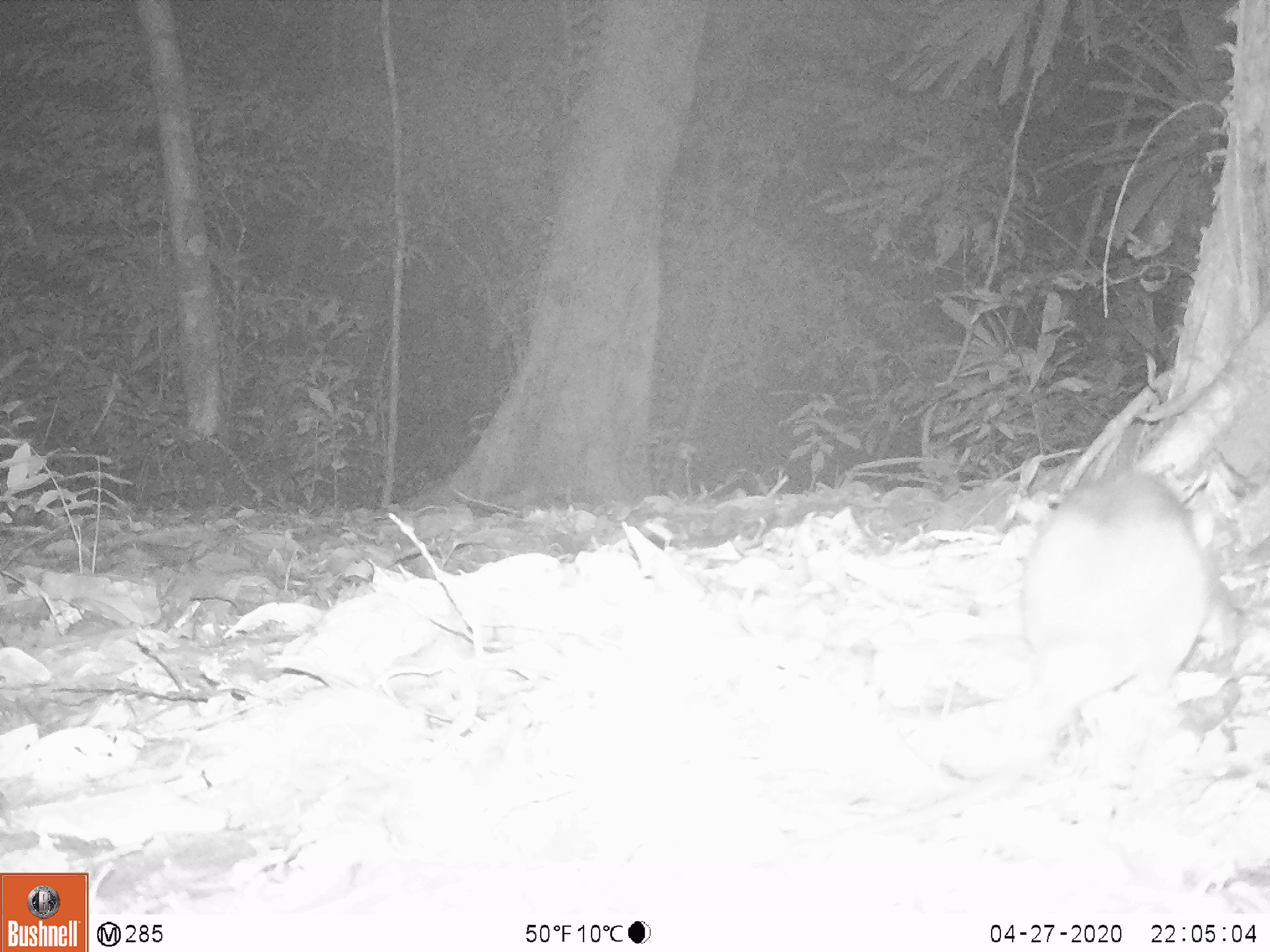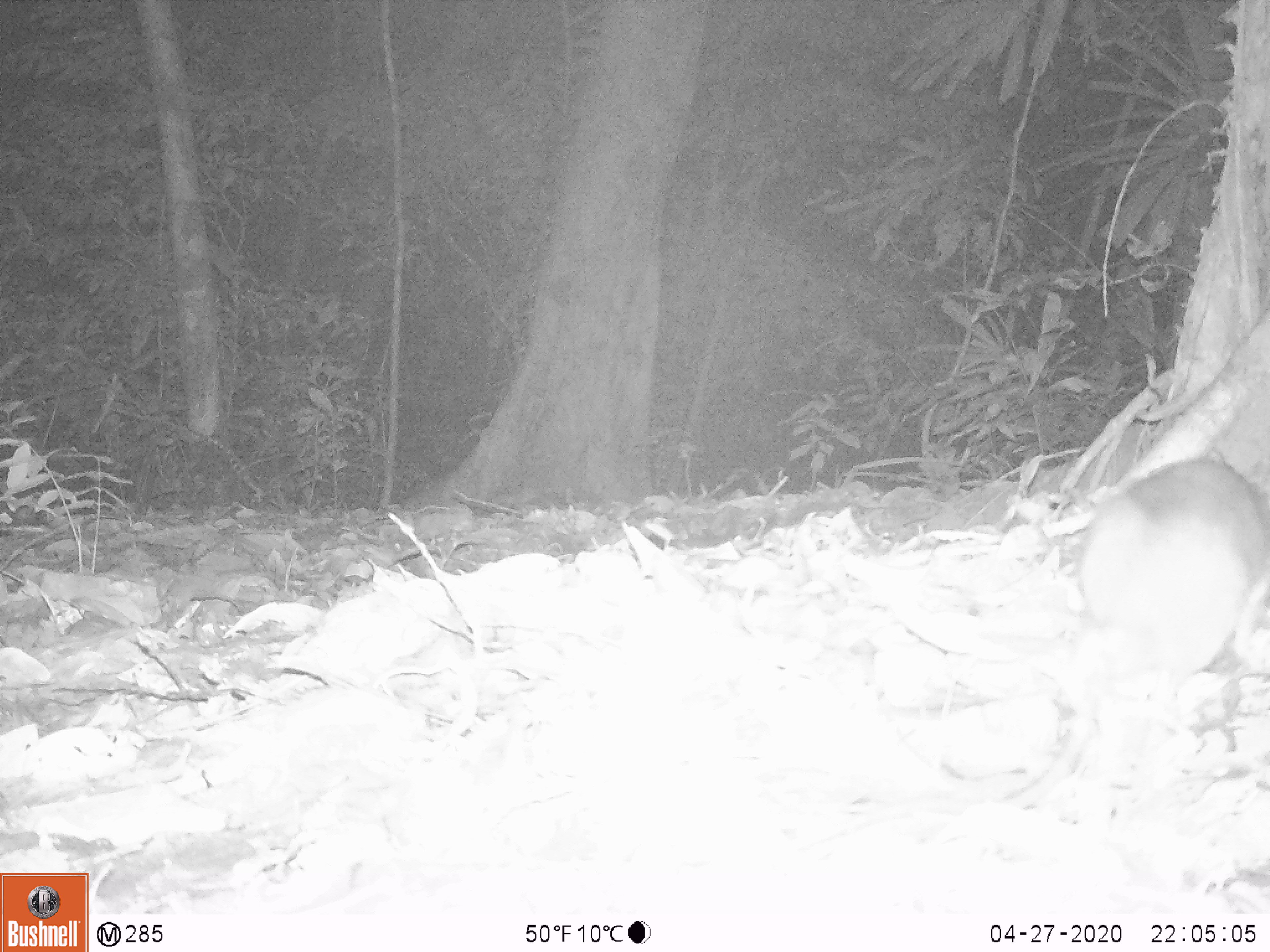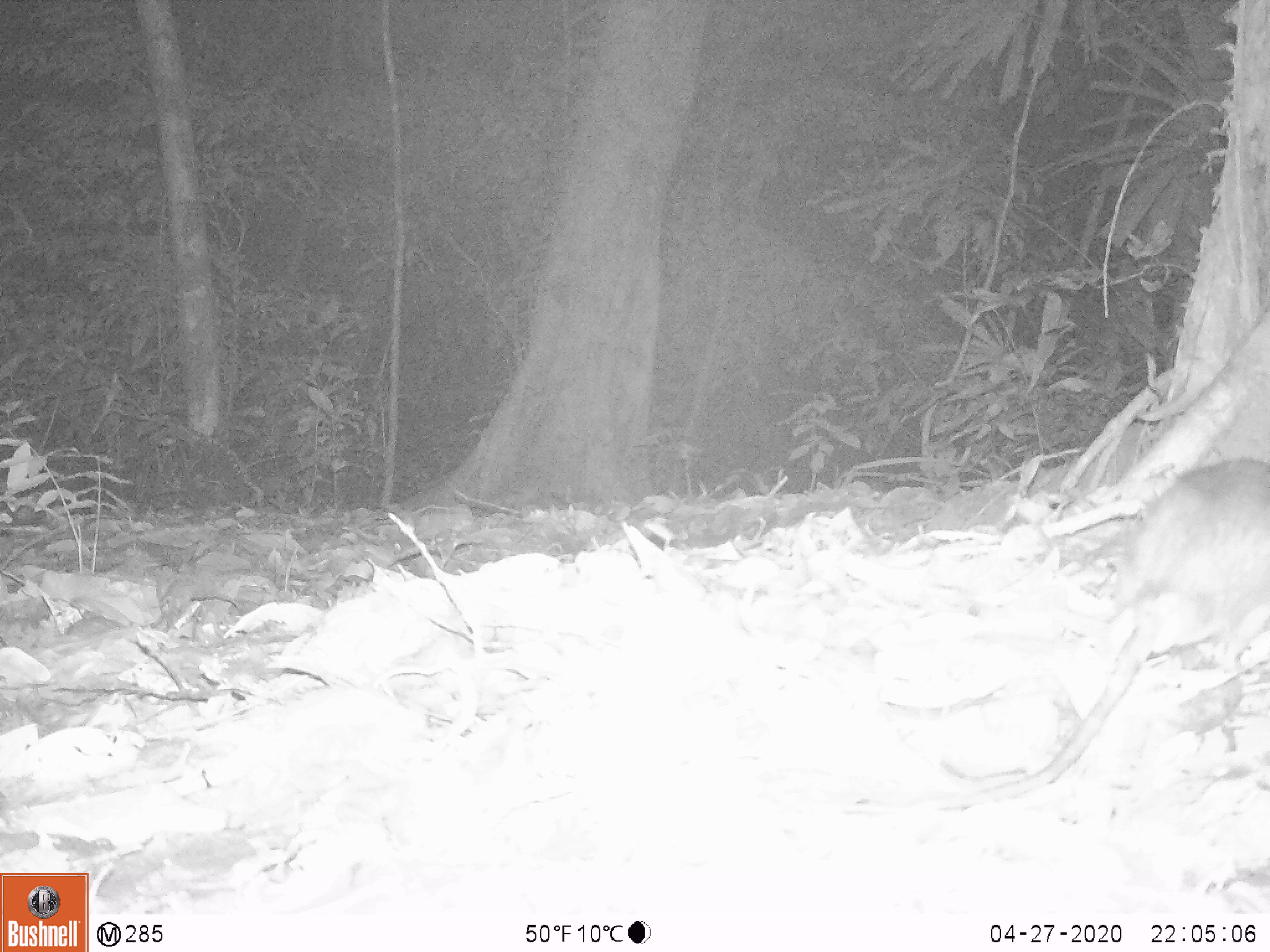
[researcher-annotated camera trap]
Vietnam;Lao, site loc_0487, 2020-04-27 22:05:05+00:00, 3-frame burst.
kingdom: Animalia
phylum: Chordata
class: Mammalia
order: Rodentia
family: Muridae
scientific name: Muridae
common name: old-world mice and rats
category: unidentified murid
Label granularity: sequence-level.